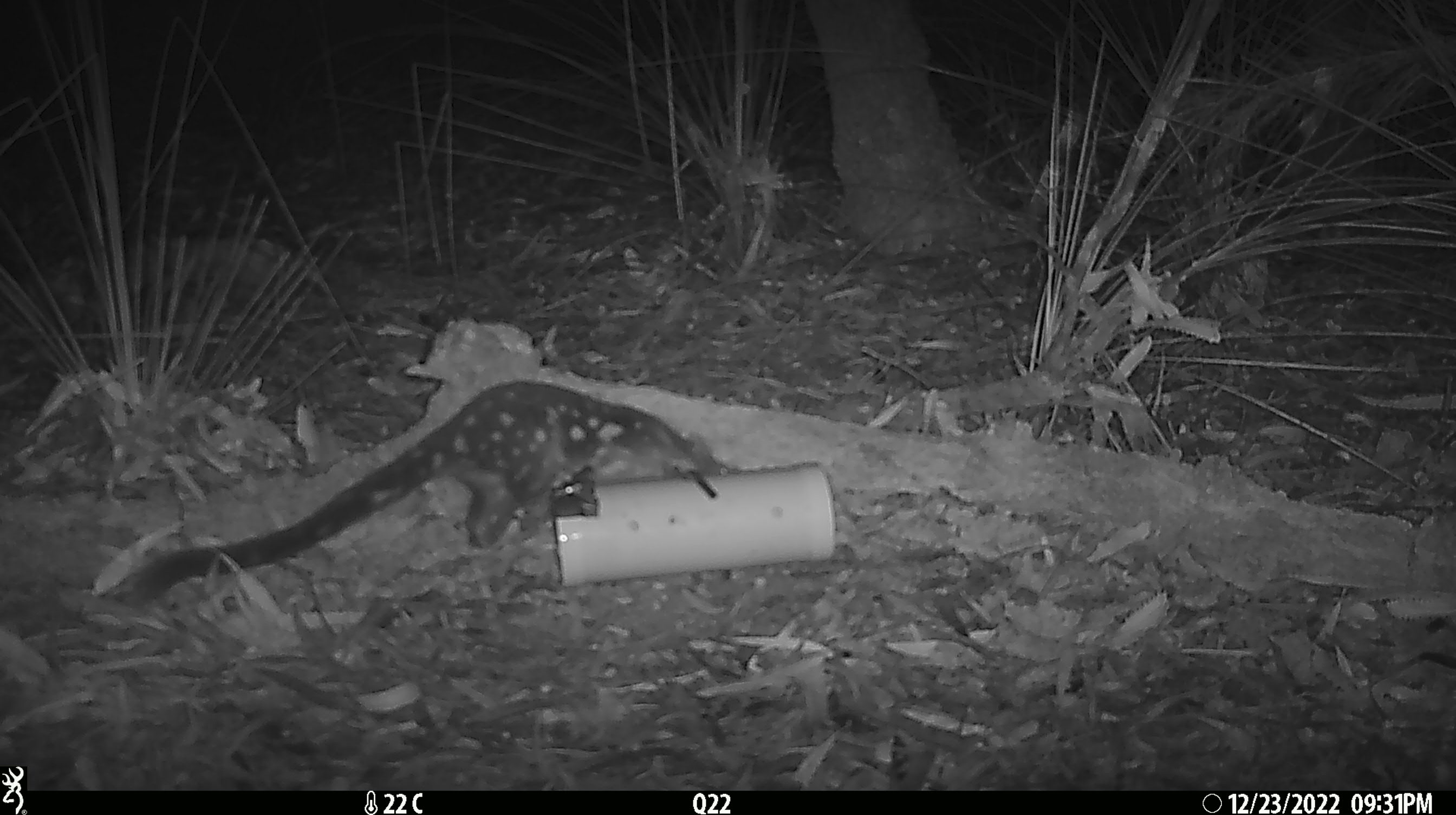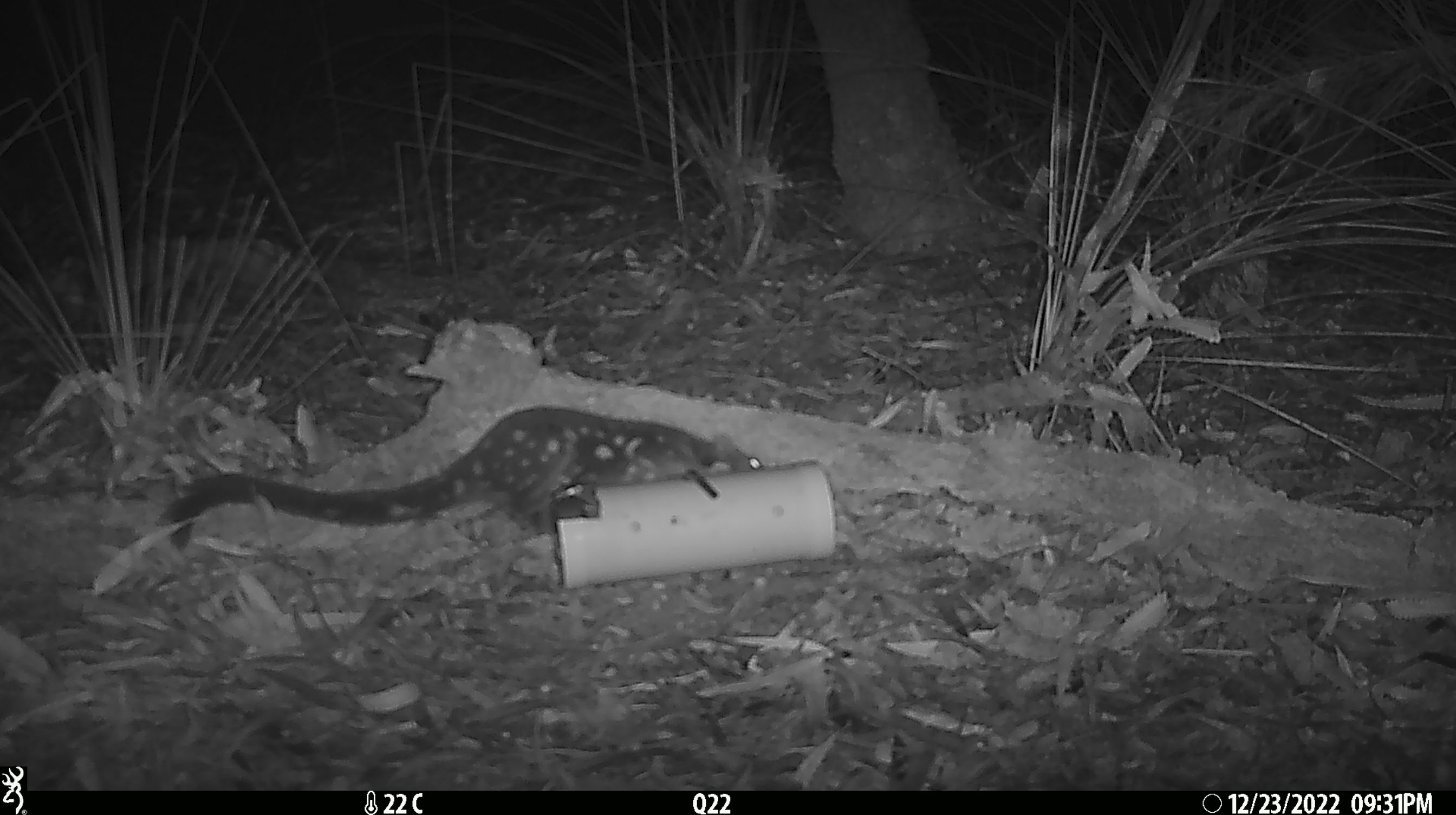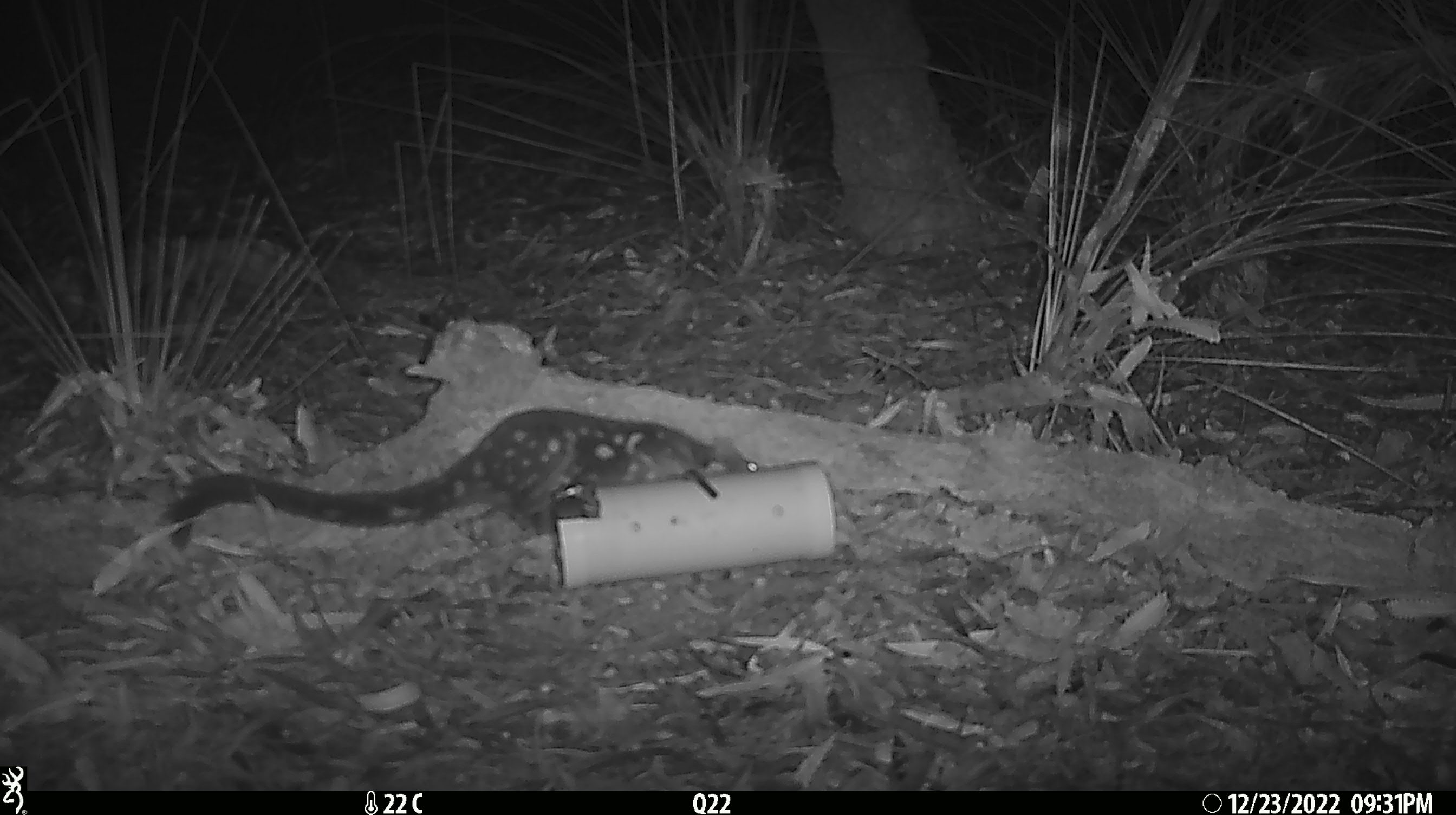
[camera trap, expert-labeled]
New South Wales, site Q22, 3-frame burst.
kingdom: Animalia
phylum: Chordata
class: Mammalia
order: Dasyuromorphia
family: Dasyuridae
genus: Dasyurus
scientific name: Dasyurus maculatus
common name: spotted-tailed quoll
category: quoll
Quoll (spotted-tailed quoll) (Dasyurus maculatus).